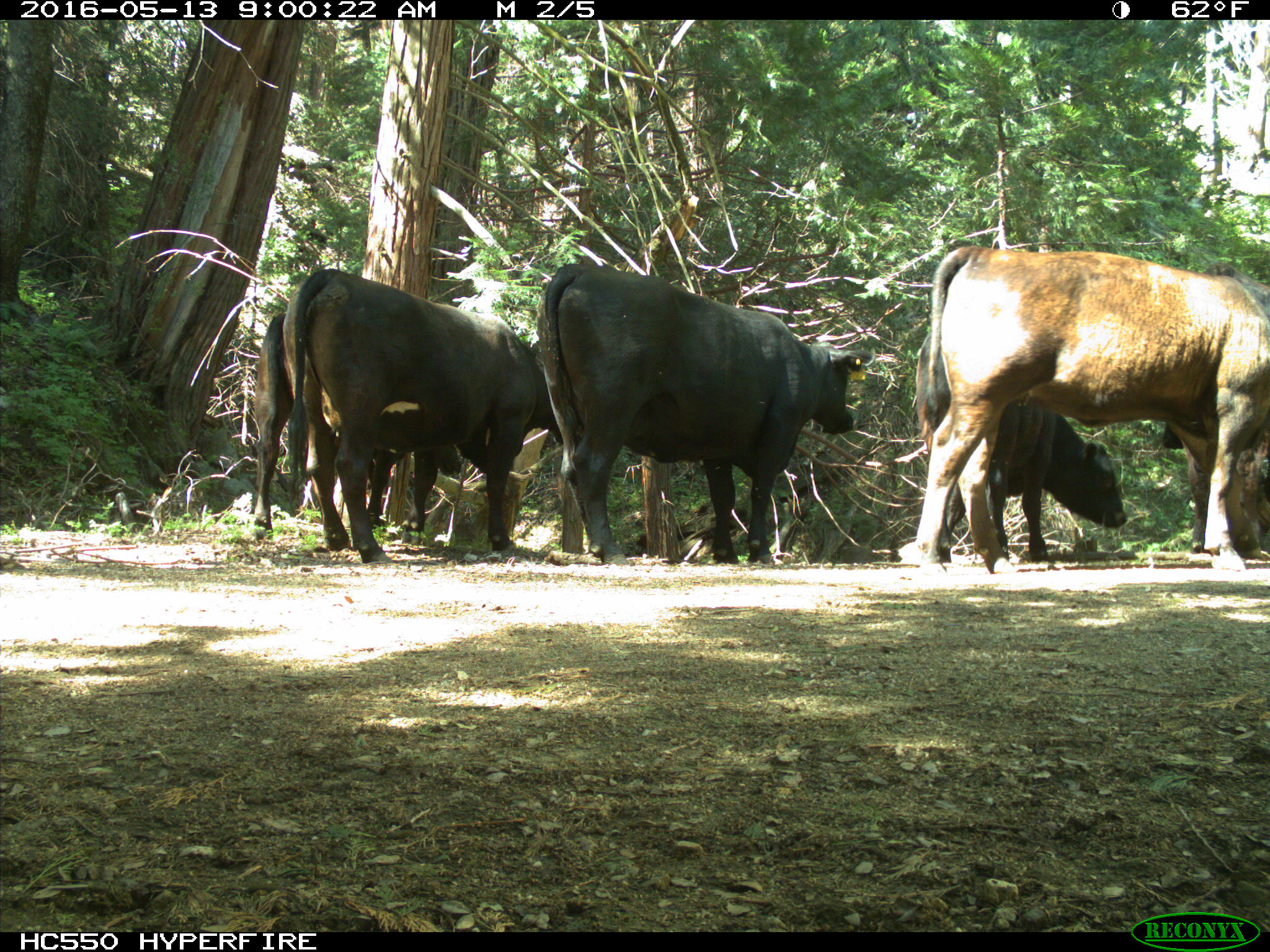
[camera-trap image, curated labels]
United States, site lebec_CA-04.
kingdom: Animalia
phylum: Chordata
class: Mammalia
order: Artiodactyla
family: Bovidae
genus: Bos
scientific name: Bos taurus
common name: domestic cow